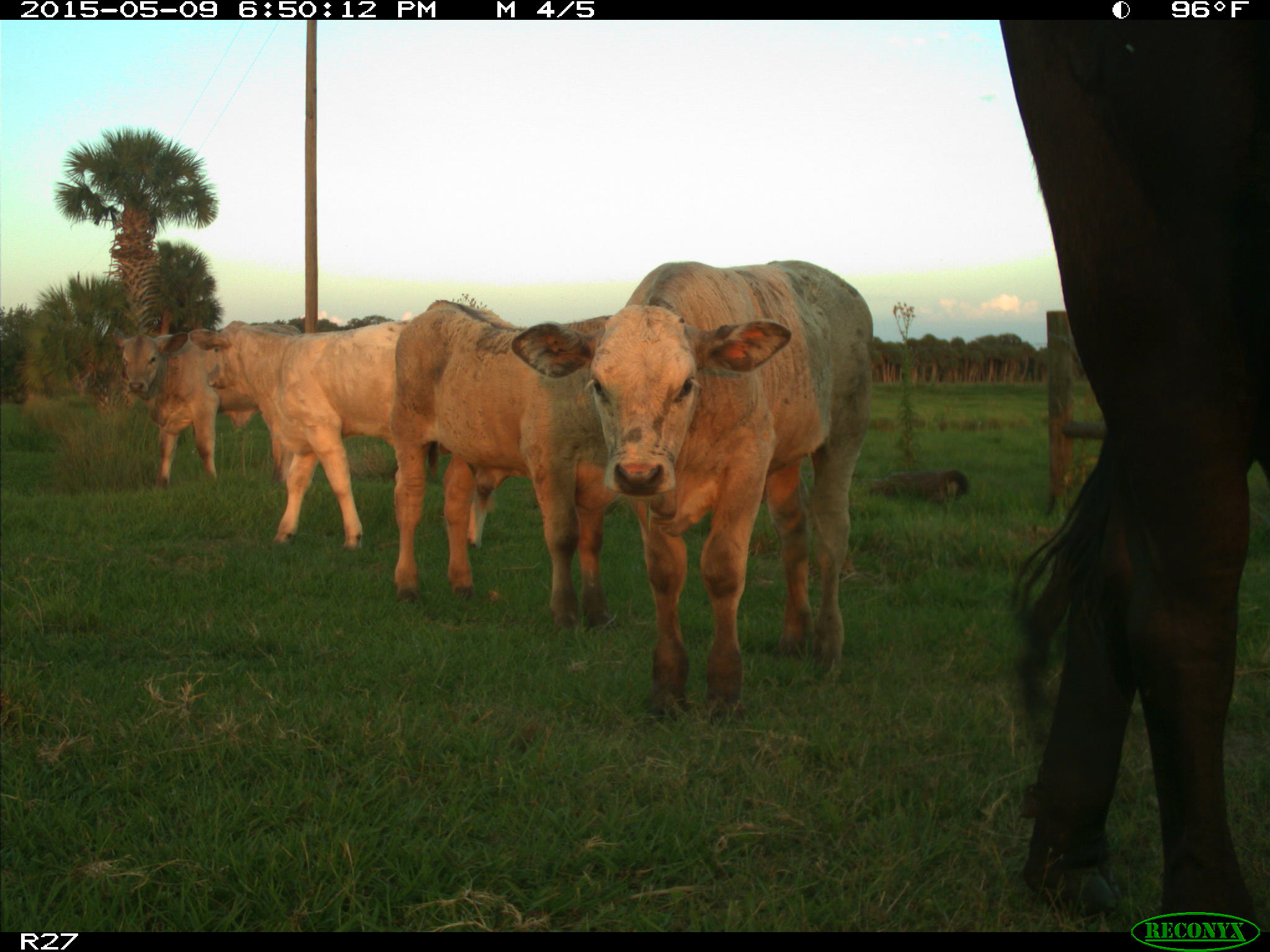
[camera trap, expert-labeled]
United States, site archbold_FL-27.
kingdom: Animalia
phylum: Chordata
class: Mammalia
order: Artiodactyla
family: Bovidae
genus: Bos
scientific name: Bos taurus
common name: domestic cow